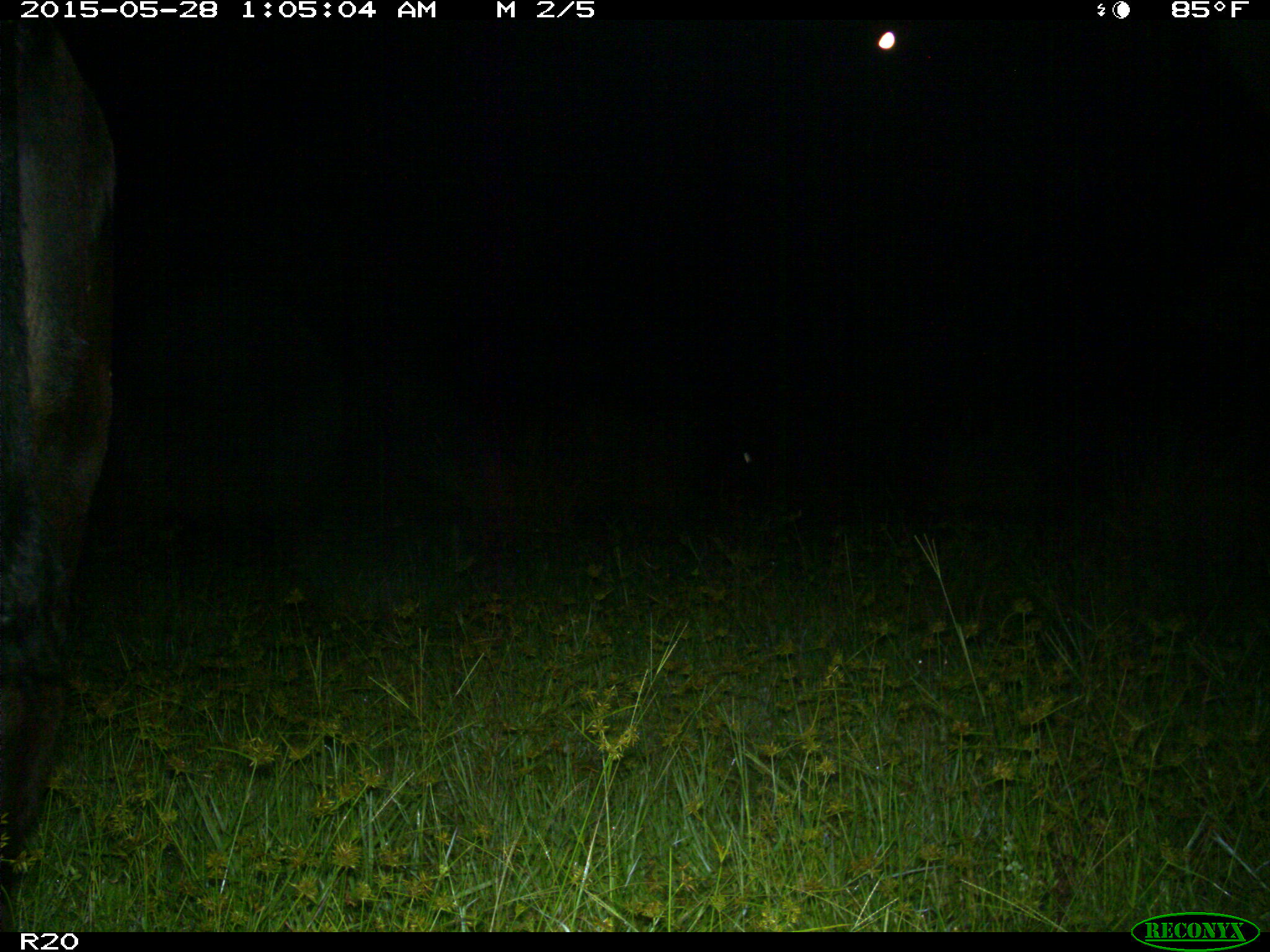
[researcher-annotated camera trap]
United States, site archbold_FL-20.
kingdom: Animalia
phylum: Chordata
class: Mammalia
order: Artiodactyla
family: Bovidae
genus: Bos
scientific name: Bos taurus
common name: domestic cow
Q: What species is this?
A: Bos taurus (domestic cow).